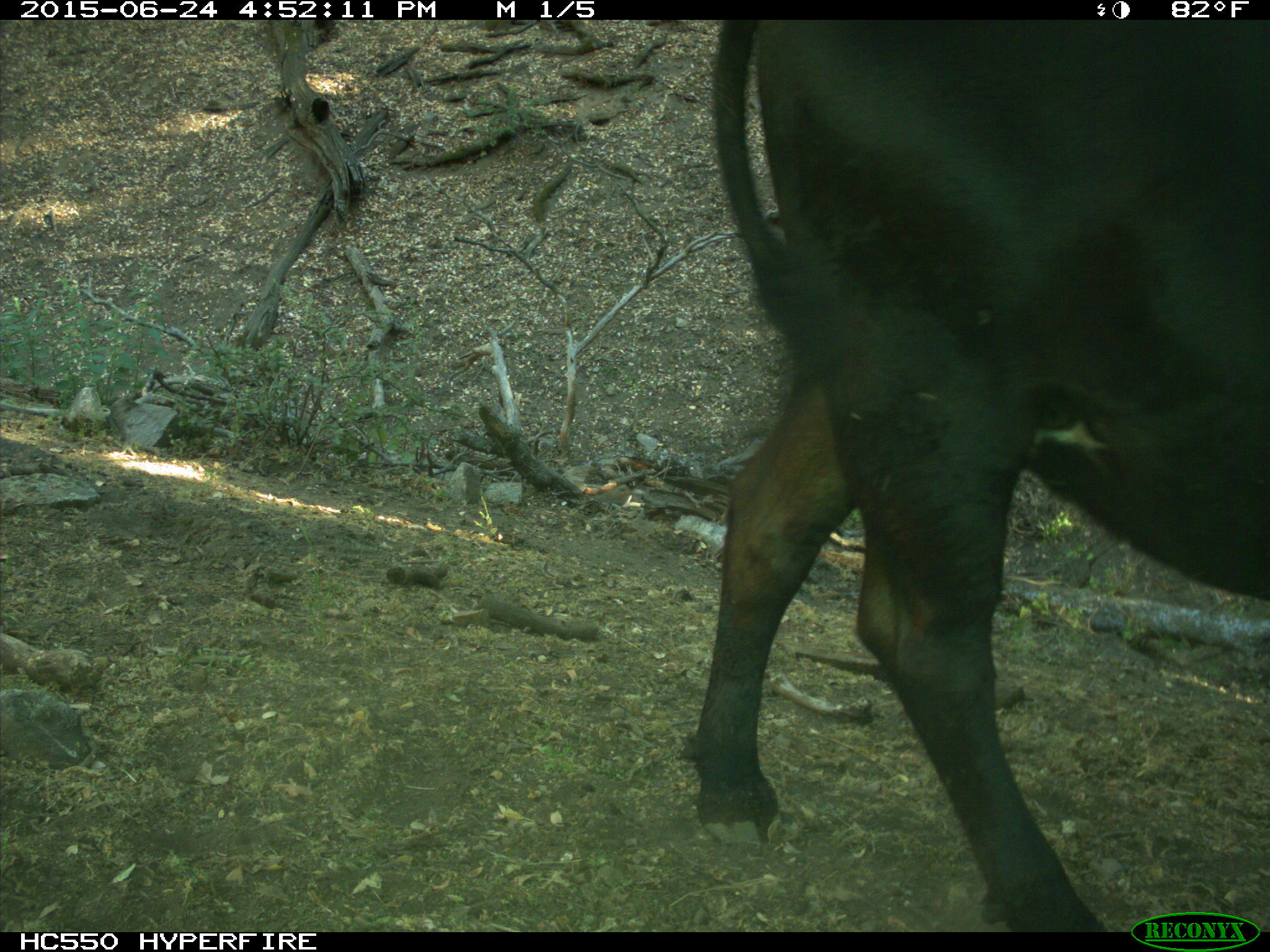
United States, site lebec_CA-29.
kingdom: Animalia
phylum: Chordata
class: Mammalia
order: Artiodactyla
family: Bovidae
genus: Bos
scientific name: Bos taurus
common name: domestic cow